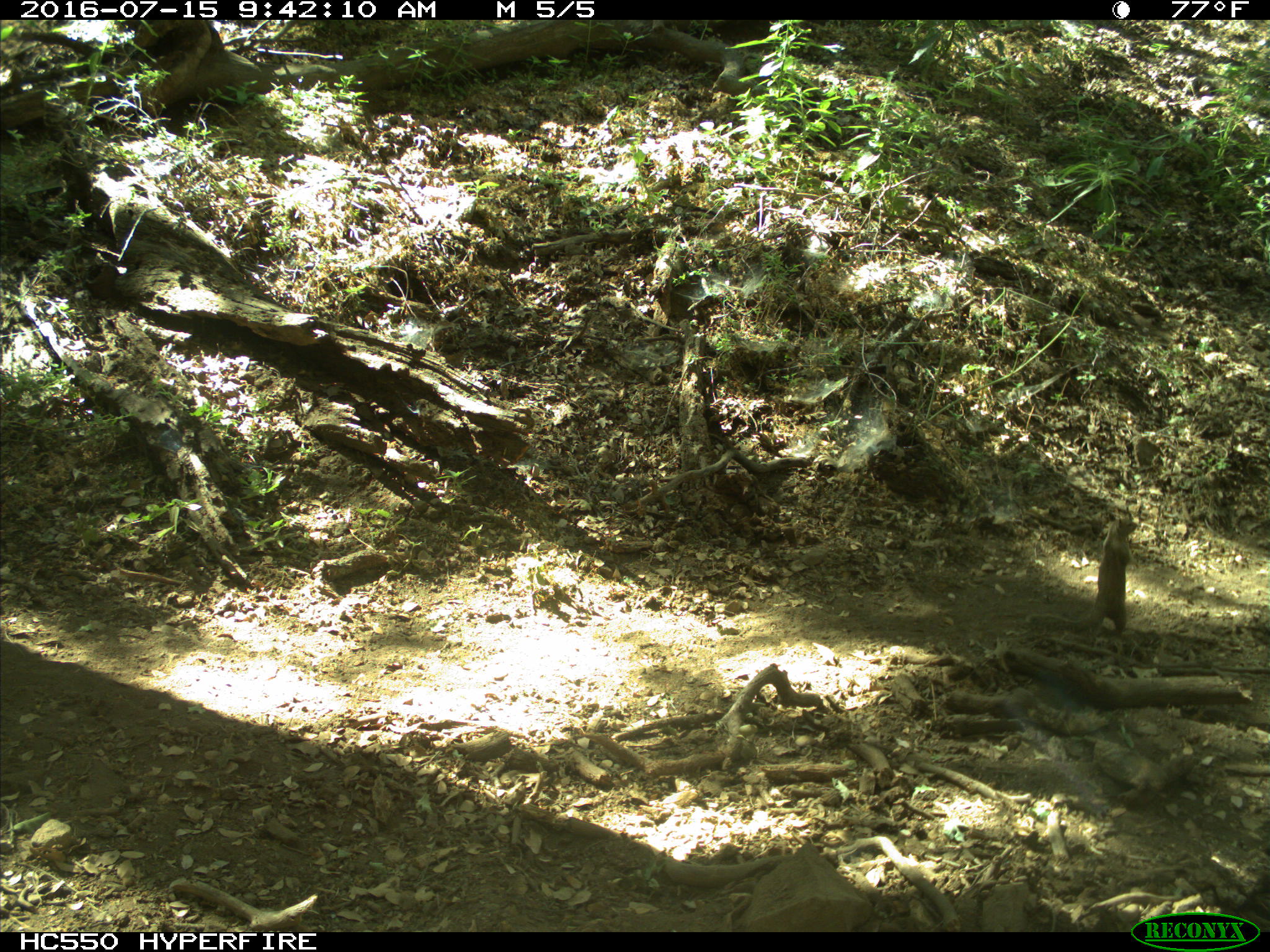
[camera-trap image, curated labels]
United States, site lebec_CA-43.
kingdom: Animalia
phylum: Chordata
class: Mammalia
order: Rodentia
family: Sciuridae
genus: Otospermophilus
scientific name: Otospermophilus beecheyi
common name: california ground squirrel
Otospermophilus beecheyi (california ground squirrel).